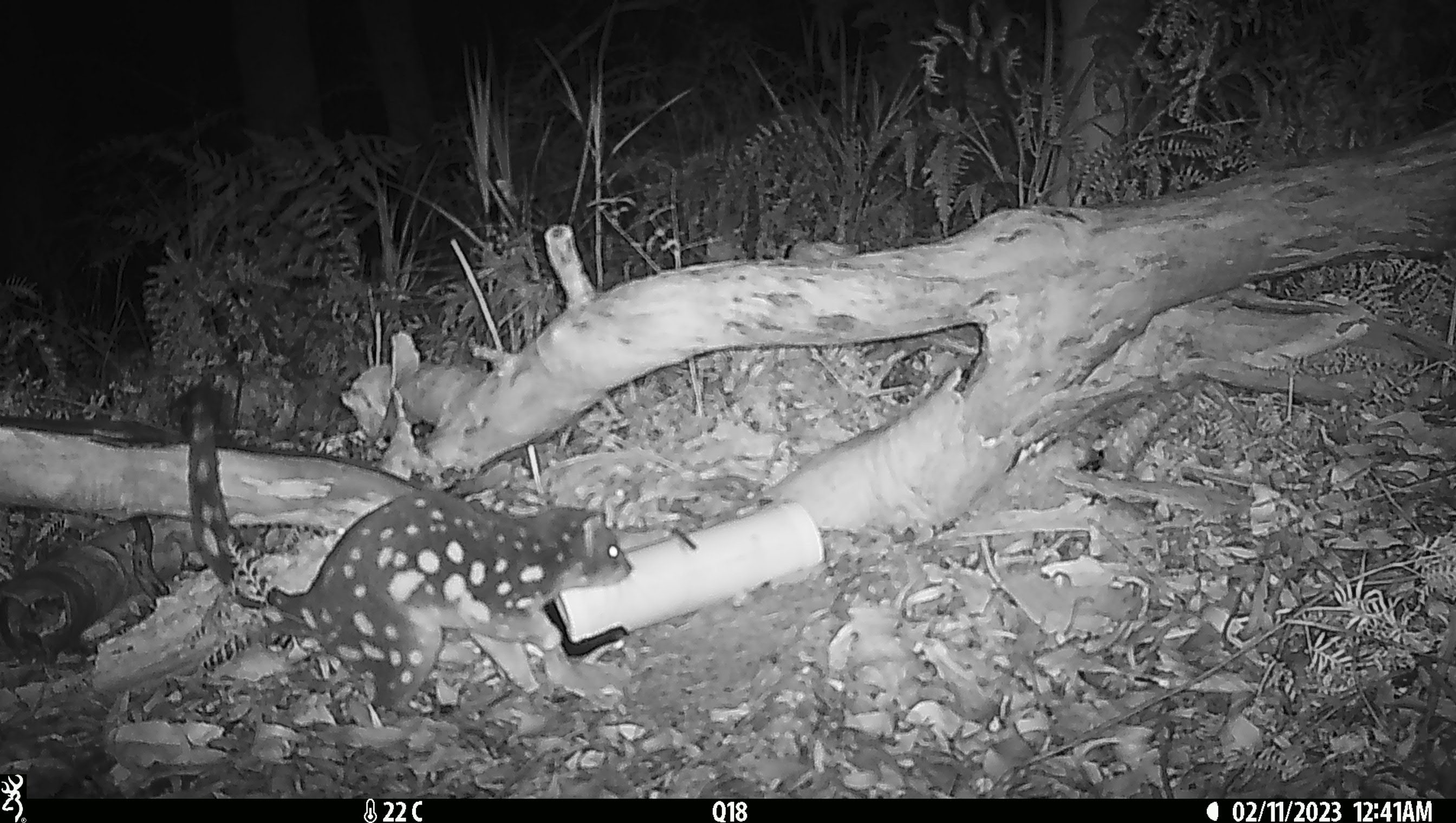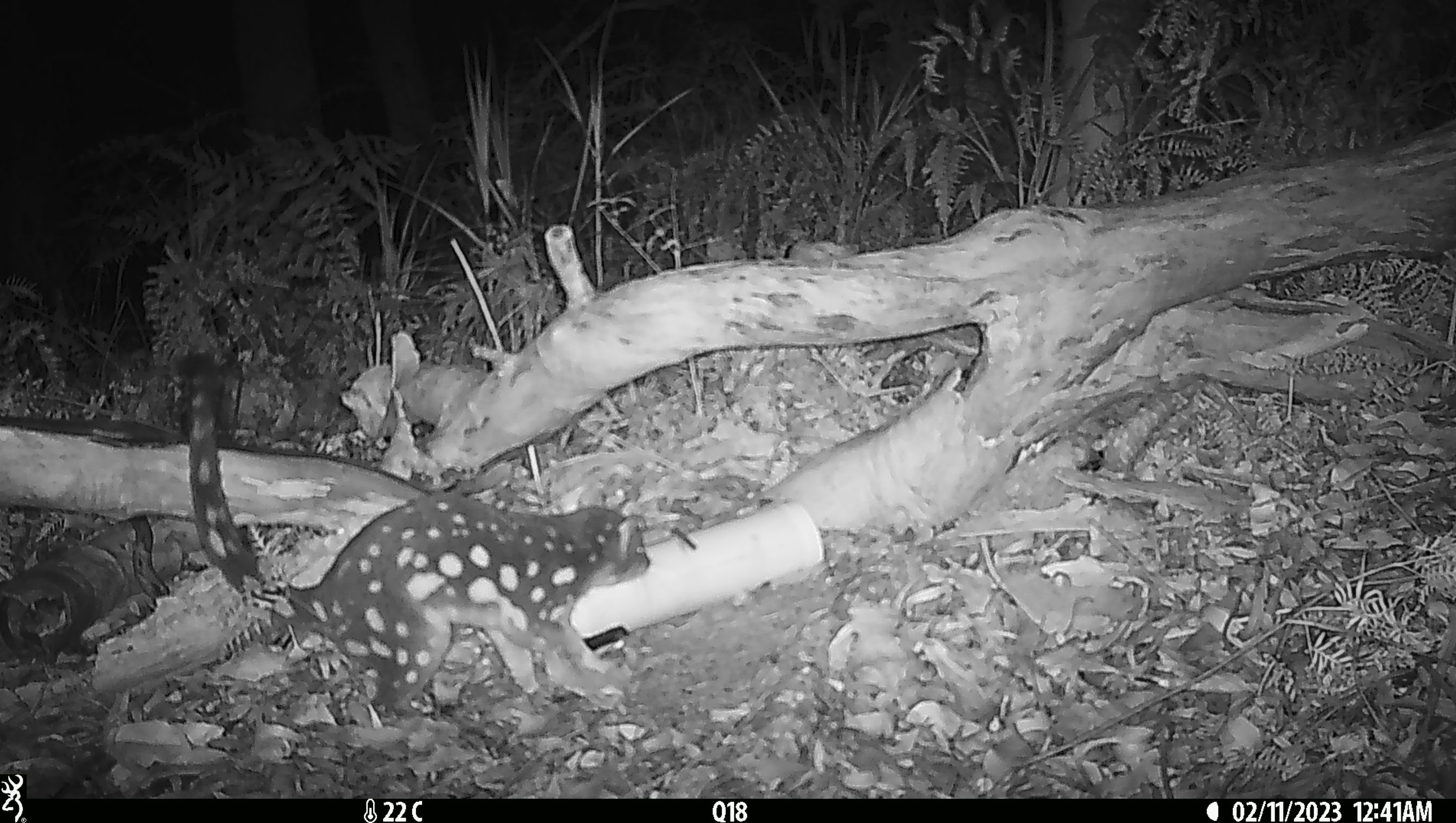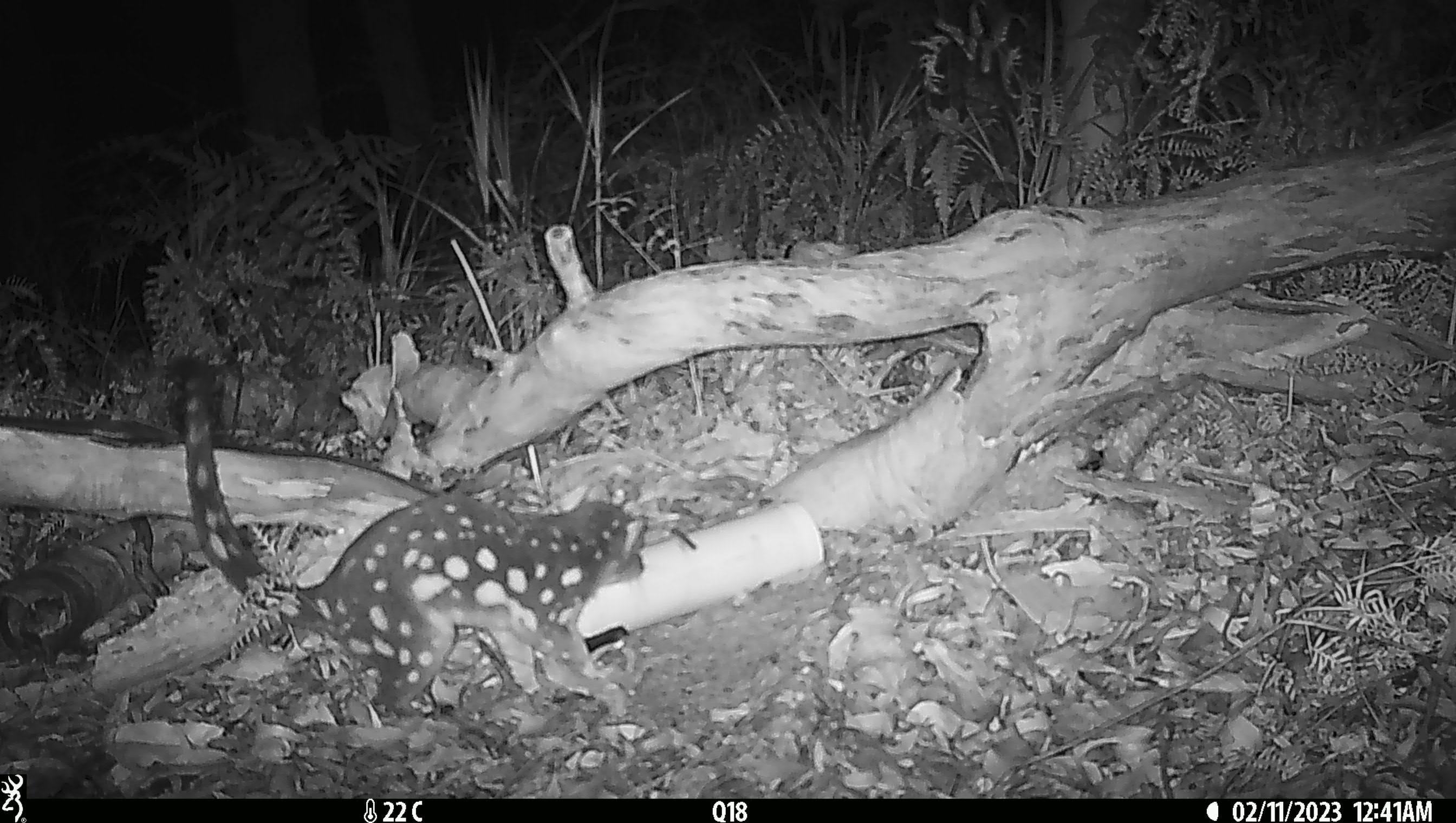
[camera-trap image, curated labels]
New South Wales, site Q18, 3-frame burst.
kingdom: Animalia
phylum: Chordata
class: Mammalia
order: Dasyuromorphia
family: Dasyuridae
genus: Dasyurus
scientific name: Dasyurus maculatus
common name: spotted-tailed quoll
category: quoll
Quoll (spotted-tailed quoll) (Dasyurus maculatus).